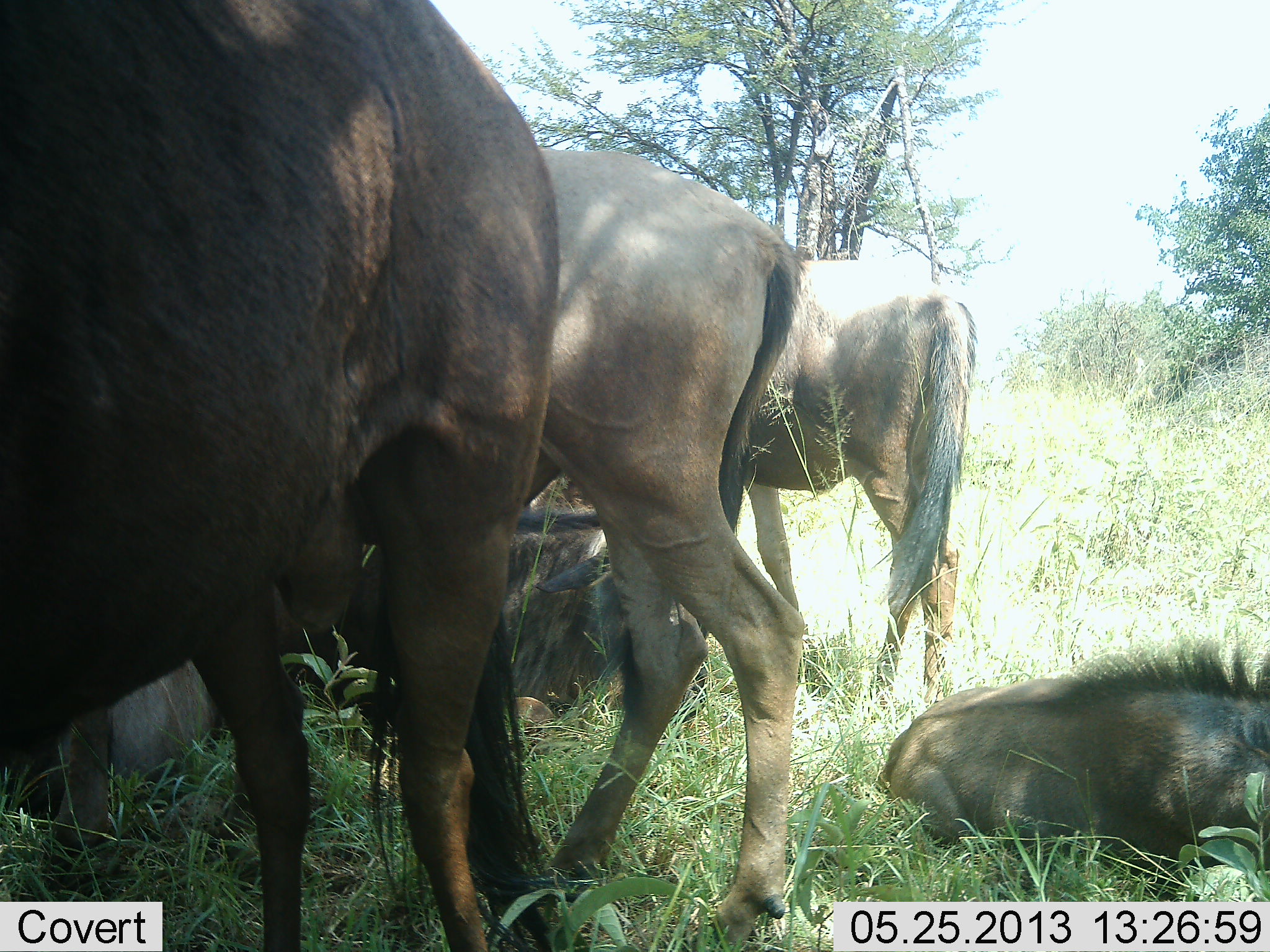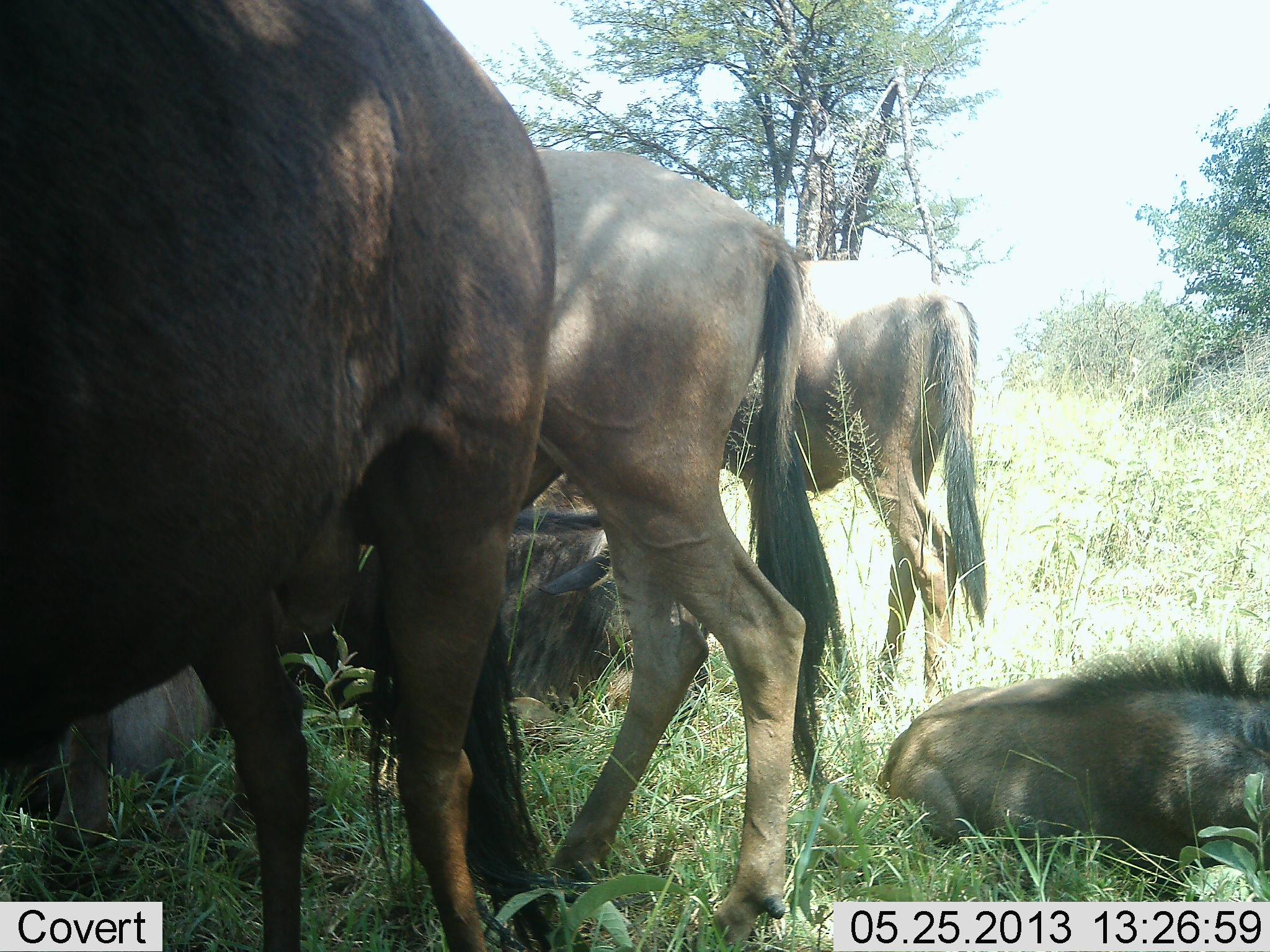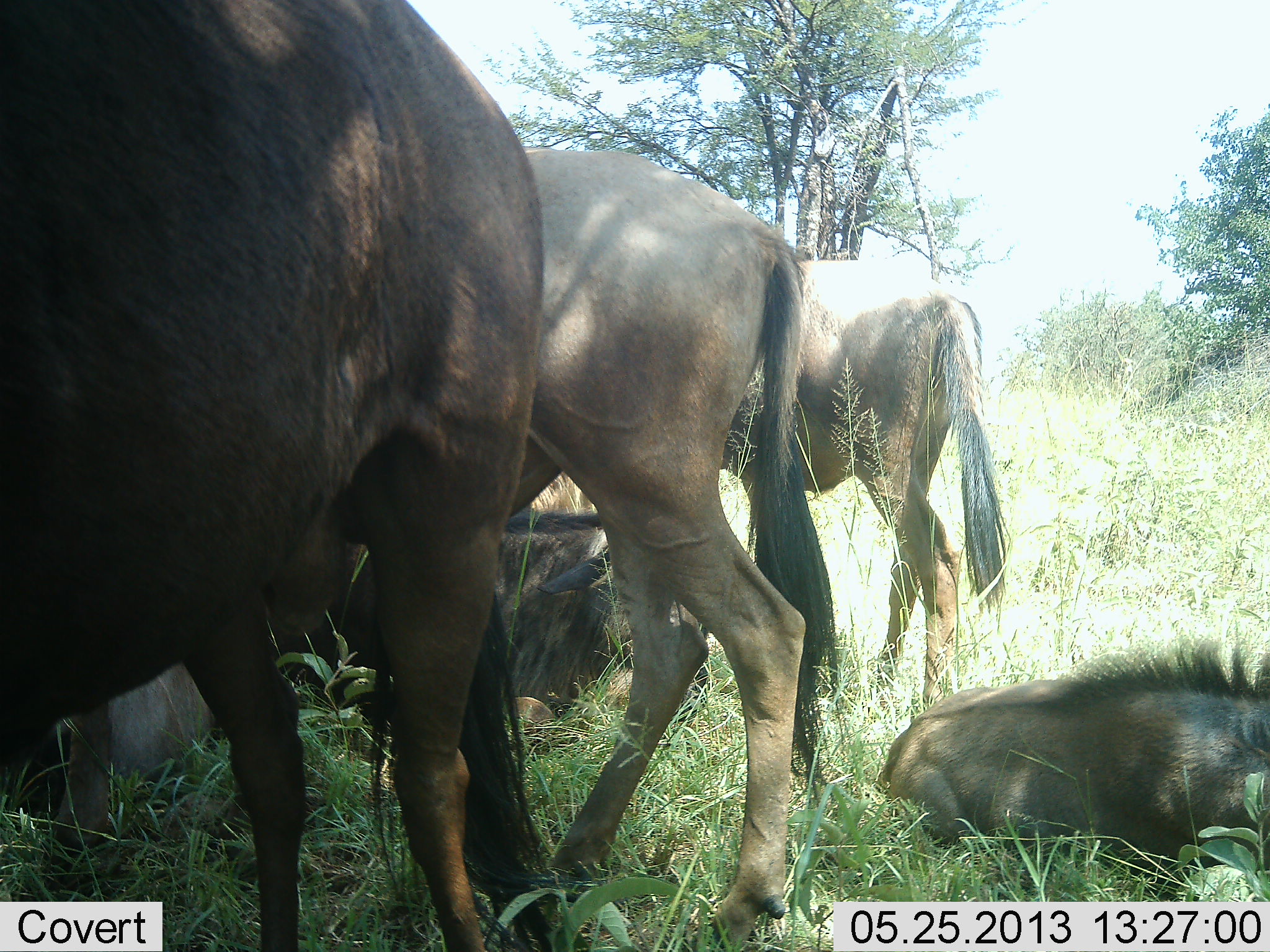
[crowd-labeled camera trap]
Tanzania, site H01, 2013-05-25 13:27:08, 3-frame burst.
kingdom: Animalia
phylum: Chordata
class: Mammalia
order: Artiodactyla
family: Bovidae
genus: Connochaetes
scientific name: Connochaetes taurinus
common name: blue wildebeest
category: wildebeest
Wildebeest (blue wildebeest) (Connochaetes taurinus), count 6. Behavior (volunteer vote fractions): standing 100%, resting 100%, moving 0%, interacting 0%. Young present (vote fraction): 30%. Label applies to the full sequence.